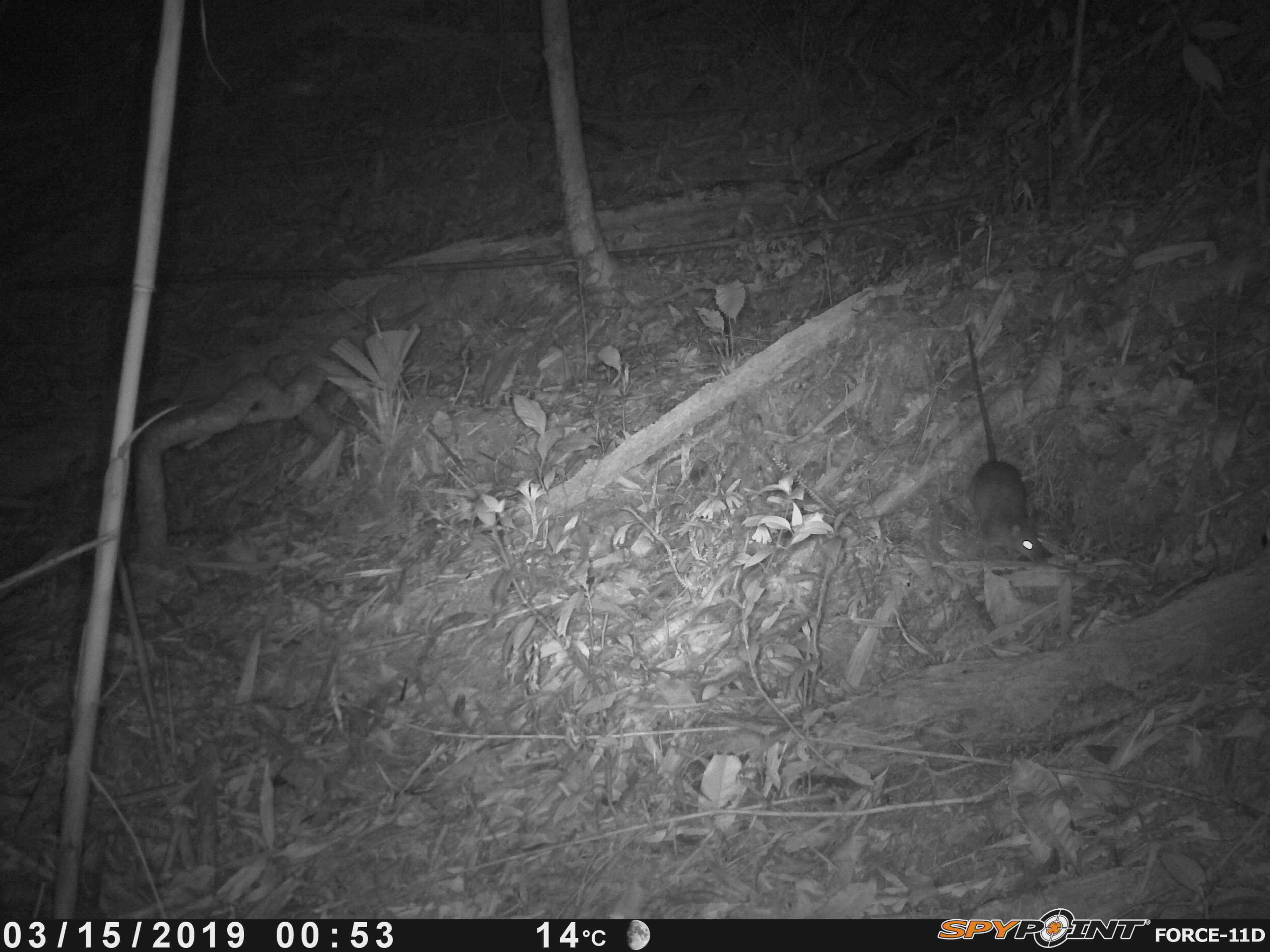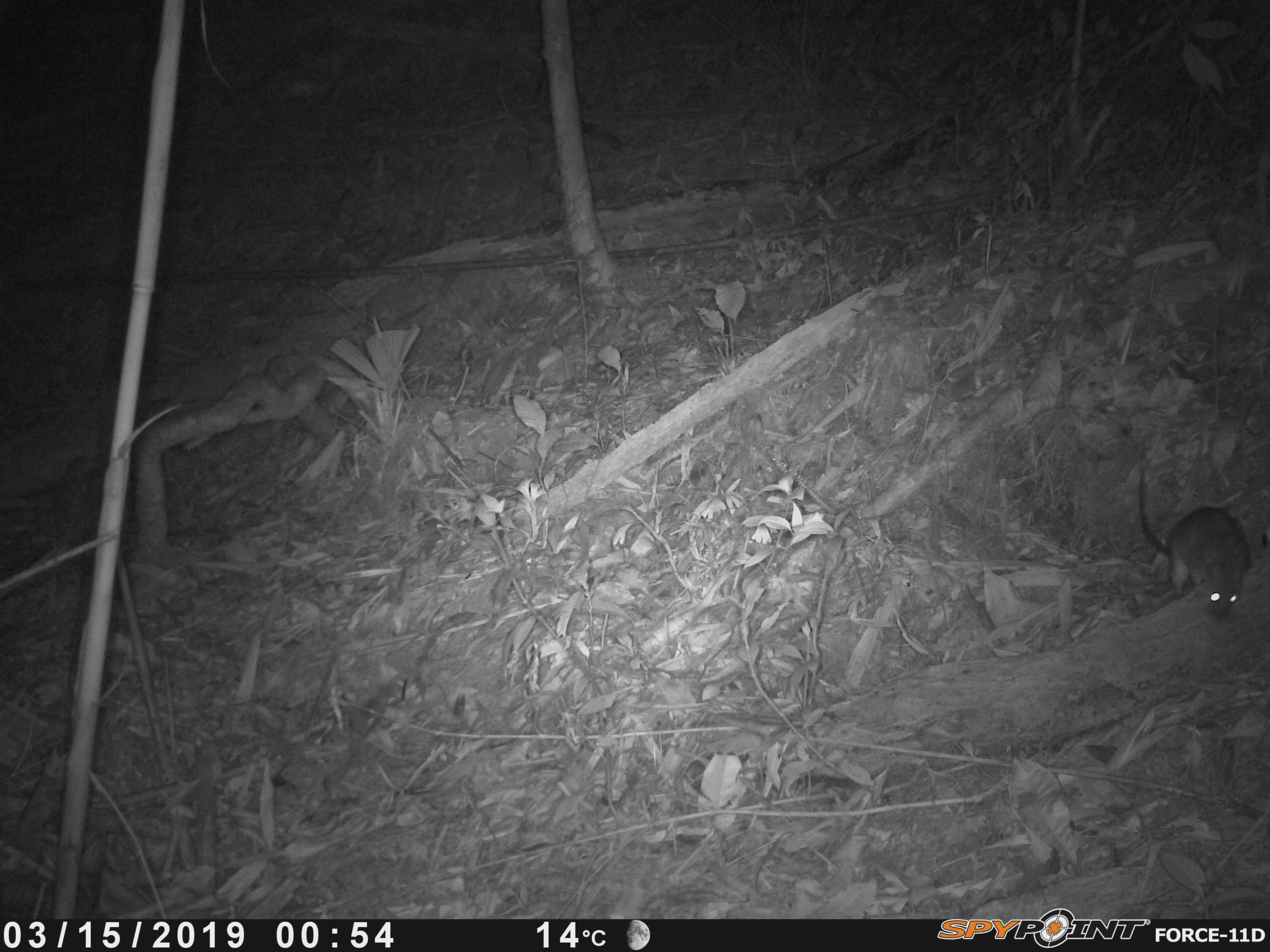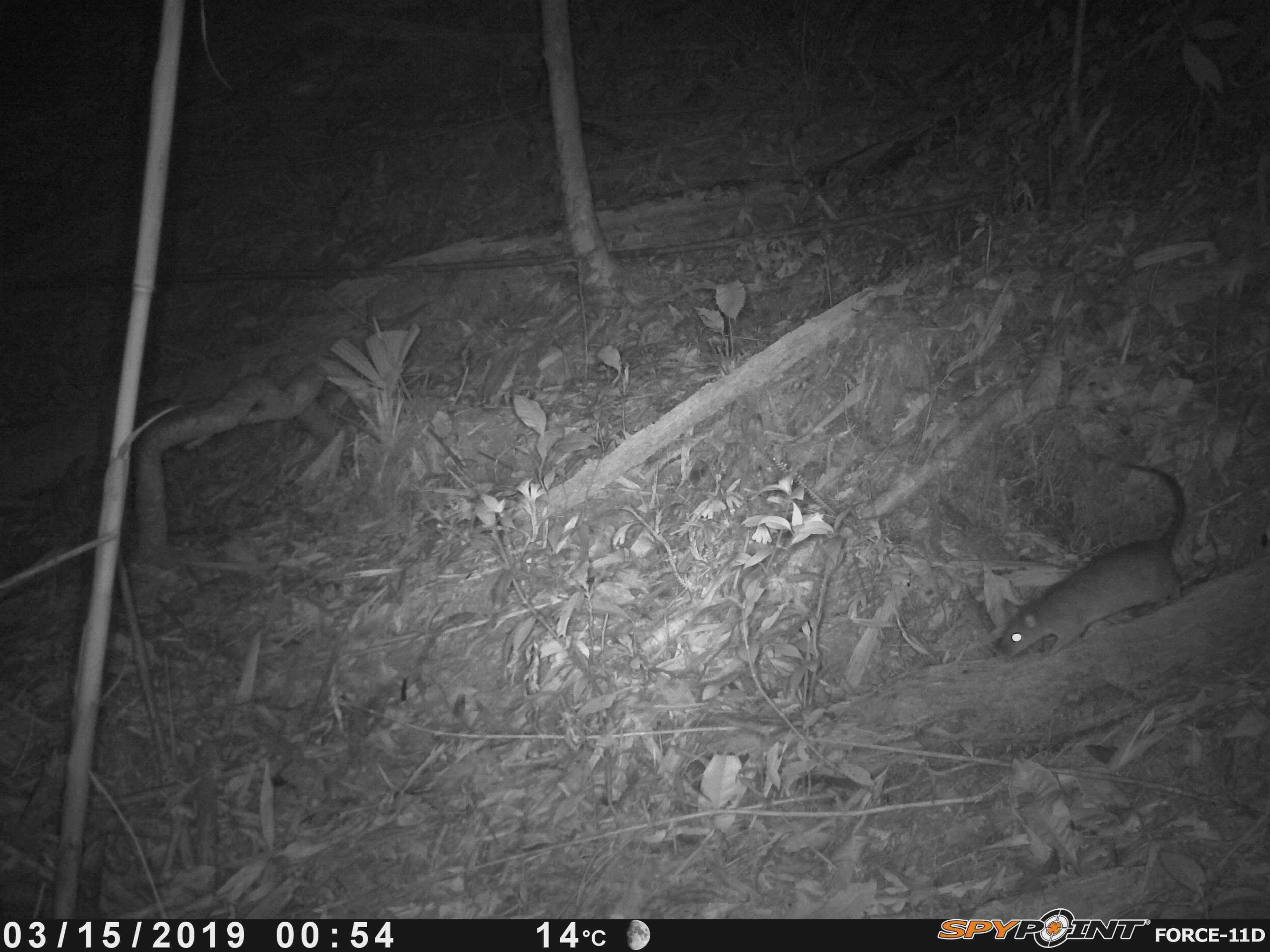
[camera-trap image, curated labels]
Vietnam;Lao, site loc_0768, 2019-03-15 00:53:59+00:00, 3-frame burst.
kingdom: Animalia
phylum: Chordata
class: Mammalia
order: Rodentia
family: Muridae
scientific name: Muridae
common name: old-world mice and rats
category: unidentified murid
Unidentified murid (old-world mice and rats) (Muridae). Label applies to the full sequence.